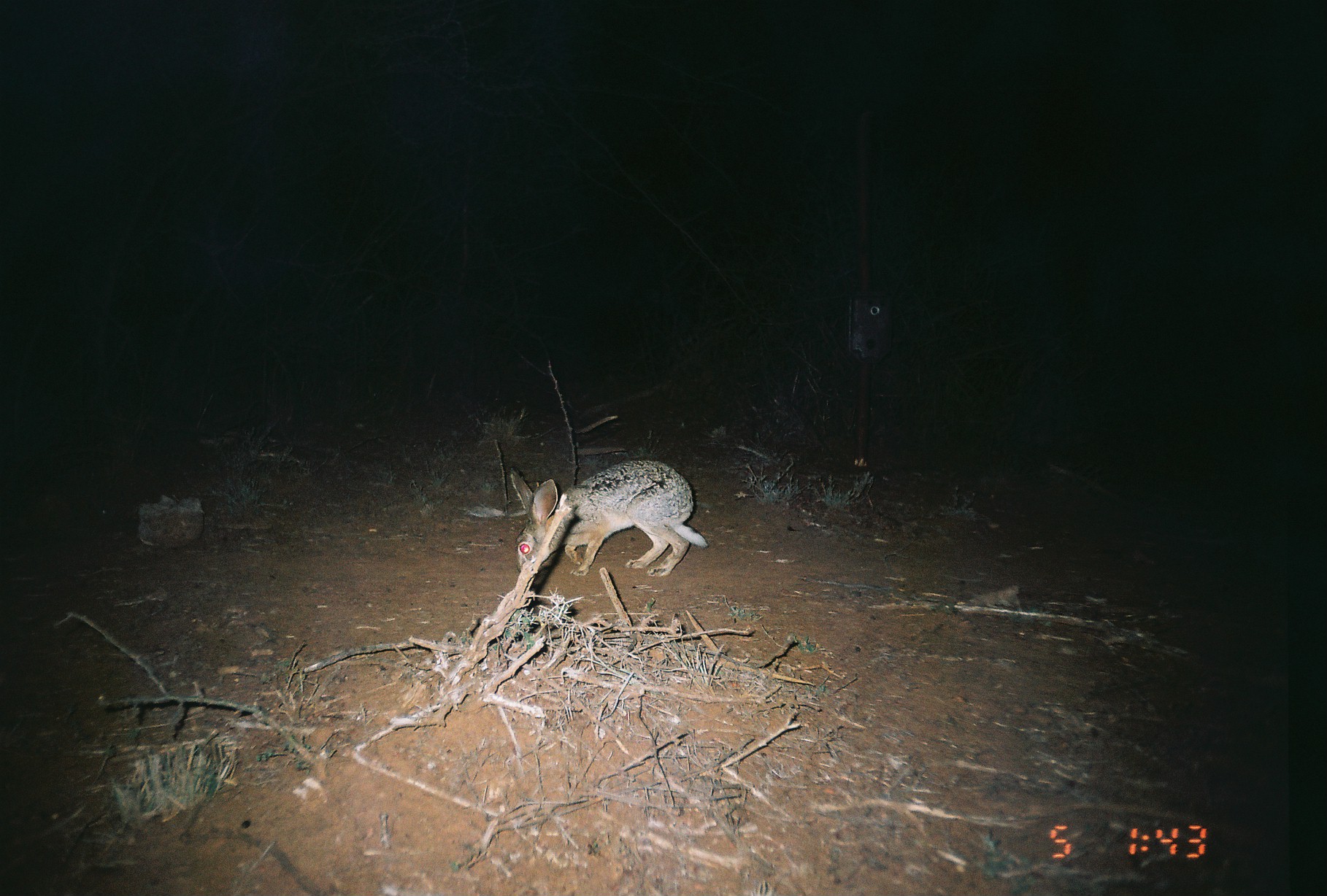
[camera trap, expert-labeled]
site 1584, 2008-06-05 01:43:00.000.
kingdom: Animalia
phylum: Chordata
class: Mammalia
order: Lagomorpha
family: Leporidae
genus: Lepus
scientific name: Lepus saxatilis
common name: scrub hare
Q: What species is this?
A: Lepus saxatilis (scrub hare).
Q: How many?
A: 1.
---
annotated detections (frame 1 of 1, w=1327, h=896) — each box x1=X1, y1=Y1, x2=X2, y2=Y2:
lepus saxatilis: x1=507, y1=457, x2=708, y2=576